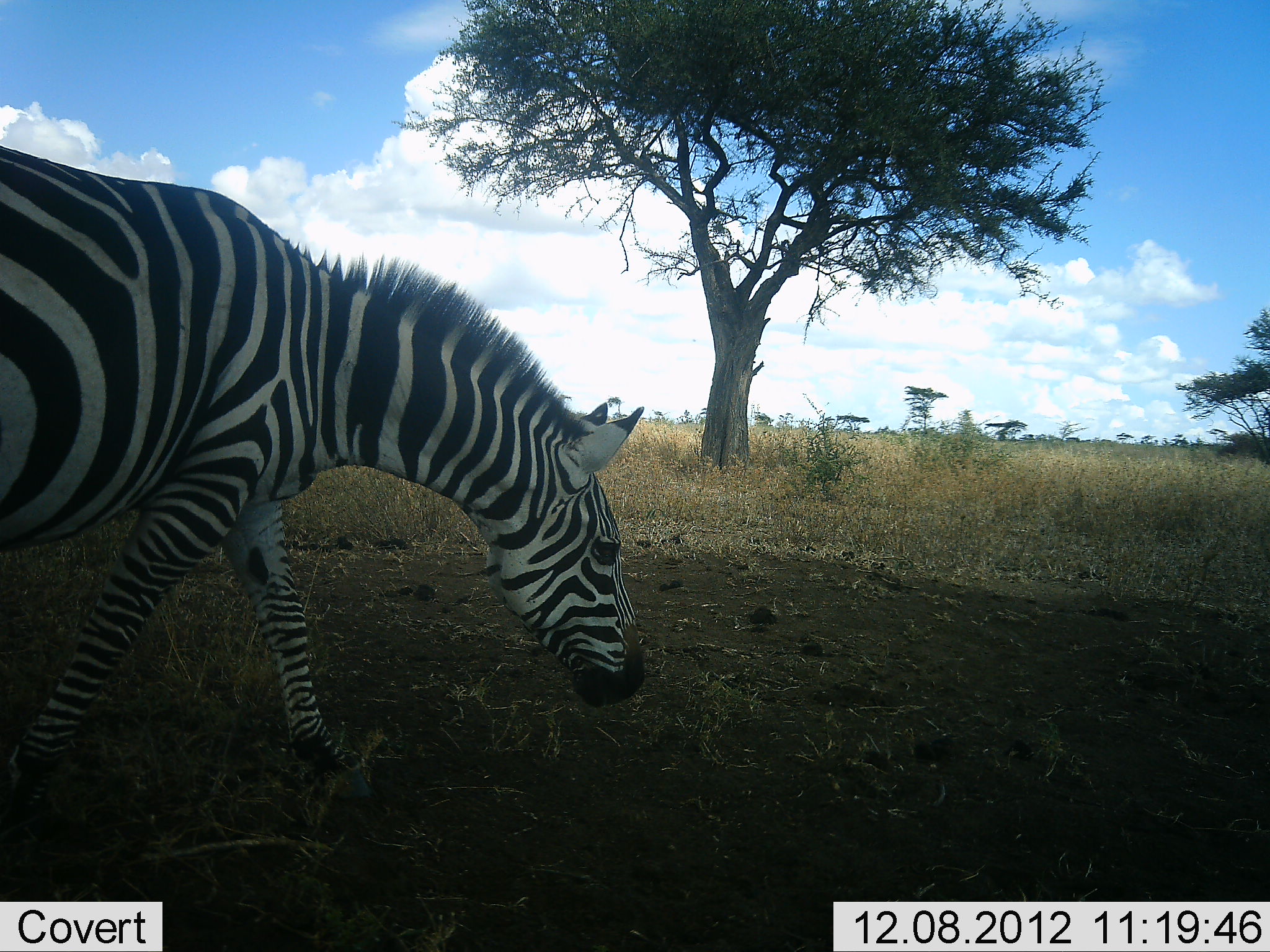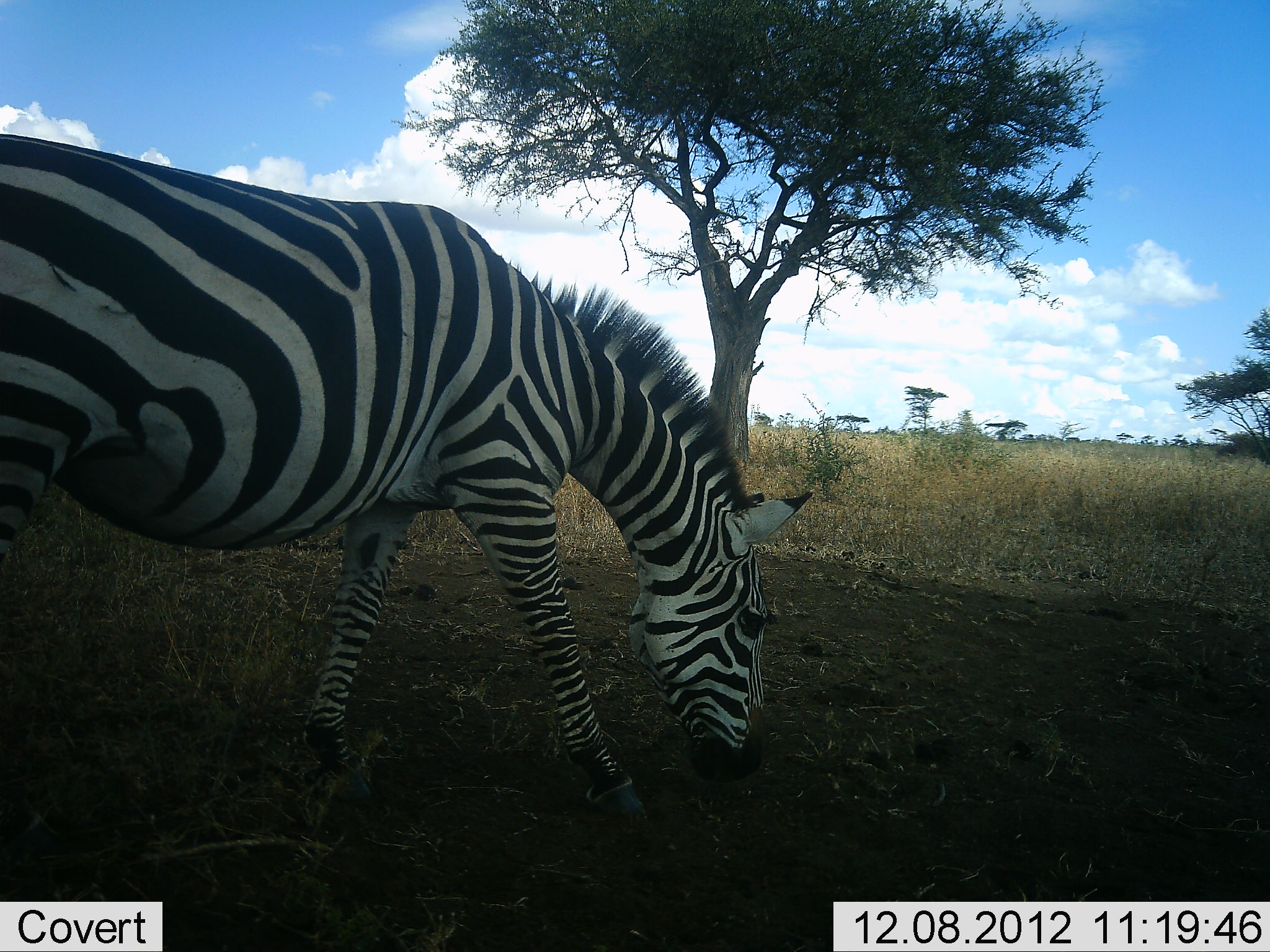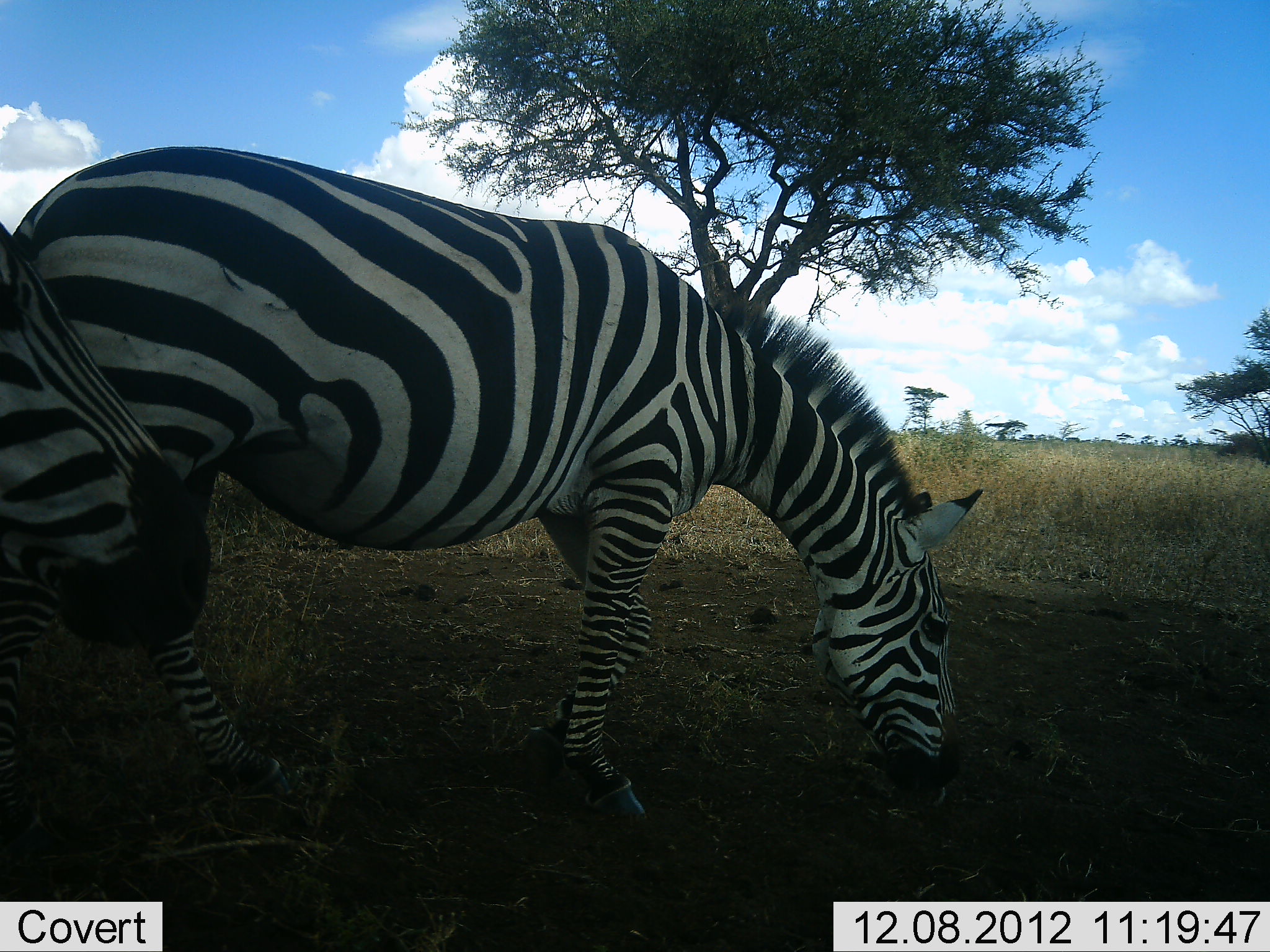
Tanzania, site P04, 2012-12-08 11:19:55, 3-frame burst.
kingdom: Animalia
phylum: Chordata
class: Mammalia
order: Perissodactyla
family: Equidae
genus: Equus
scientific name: Equus quagga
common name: plains zebra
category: zebra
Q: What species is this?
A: Zebra (plains zebra) (Equus quagga).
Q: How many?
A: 1.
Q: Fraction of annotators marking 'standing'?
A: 0%.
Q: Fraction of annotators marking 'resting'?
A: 0%.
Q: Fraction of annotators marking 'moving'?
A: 50%.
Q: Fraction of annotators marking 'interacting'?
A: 0%.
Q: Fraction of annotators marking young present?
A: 0%.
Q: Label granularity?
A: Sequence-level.